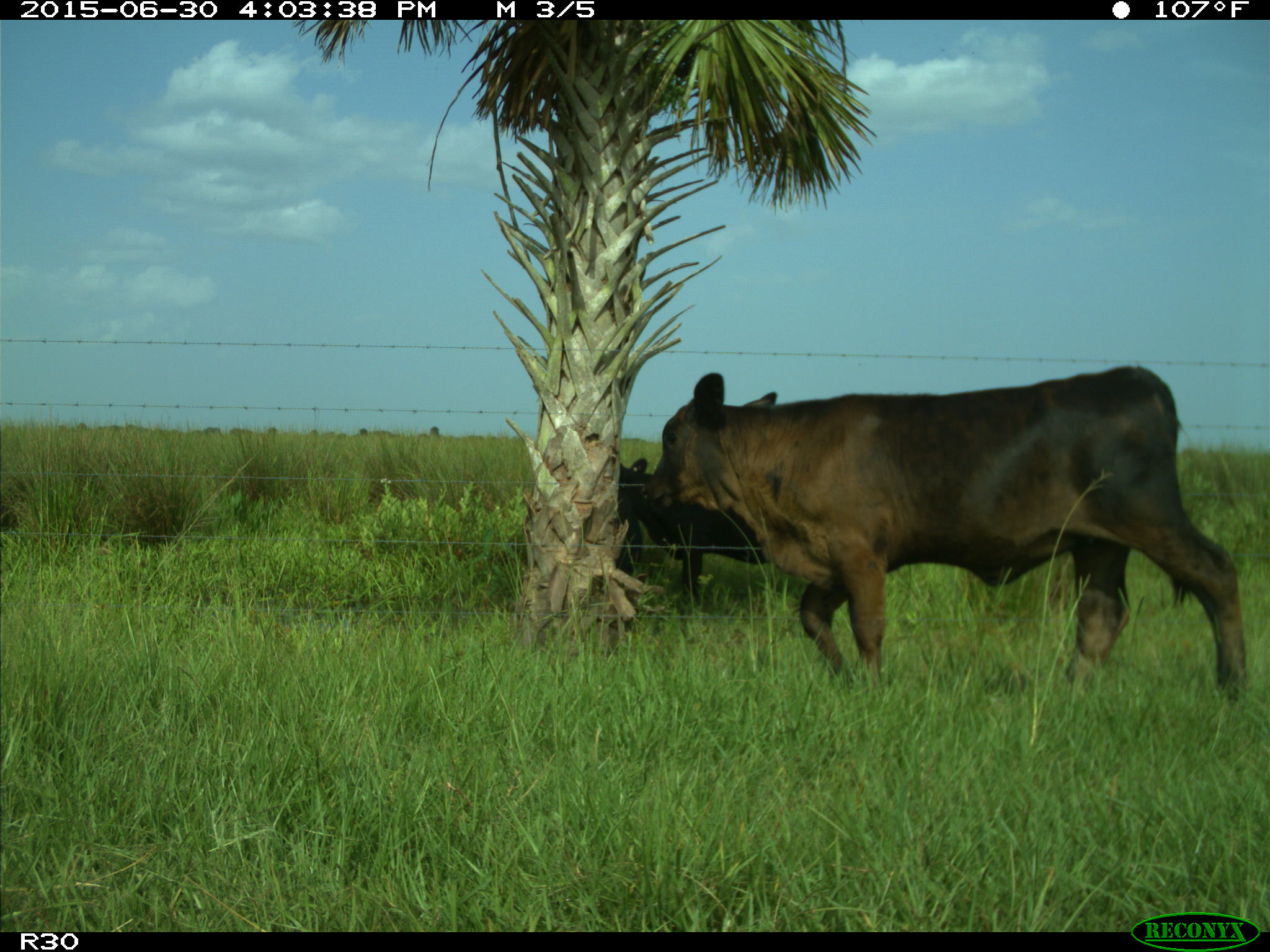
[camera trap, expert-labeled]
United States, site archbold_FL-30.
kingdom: Animalia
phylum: Chordata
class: Mammalia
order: Artiodactyla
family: Bovidae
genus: Bos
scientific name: Bos taurus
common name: domestic cow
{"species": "Bos taurus (domestic cow)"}